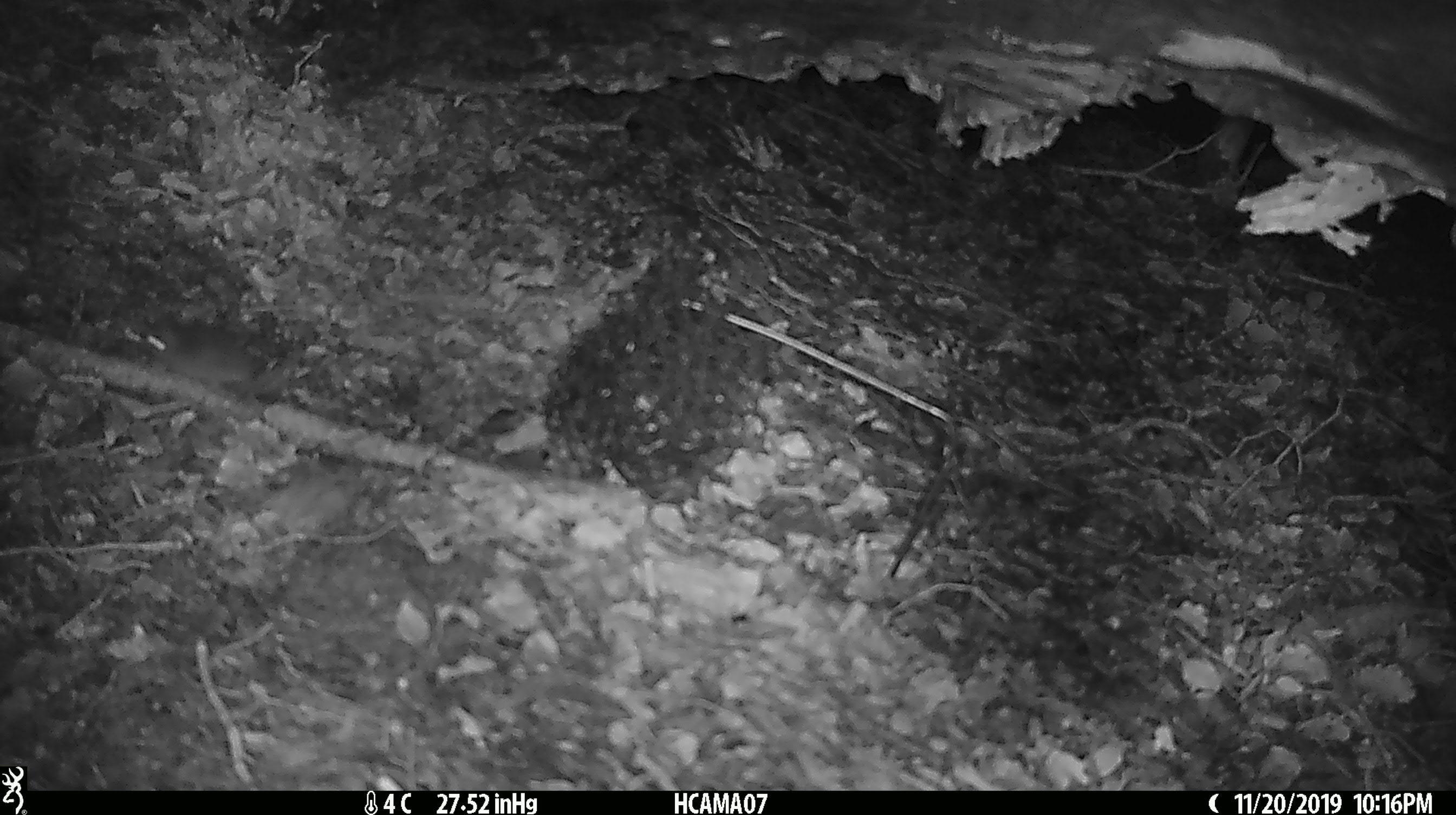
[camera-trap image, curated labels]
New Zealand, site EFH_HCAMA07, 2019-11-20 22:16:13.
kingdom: Animalia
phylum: Chordata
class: Mammalia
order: Rodentia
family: Muridae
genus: Mus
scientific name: Mus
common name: mouse